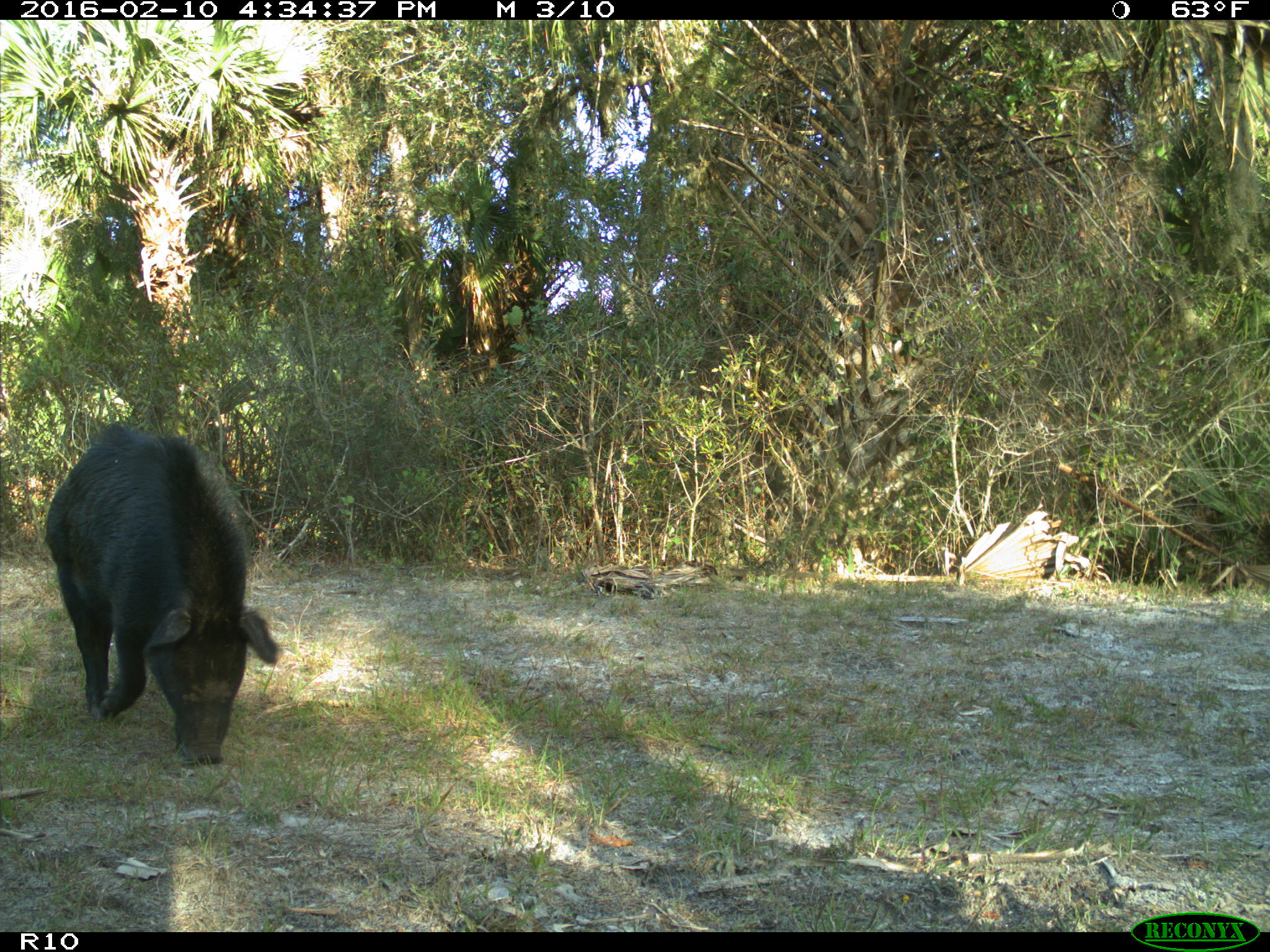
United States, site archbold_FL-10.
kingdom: Animalia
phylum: Chordata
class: Mammalia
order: Artiodactyla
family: Suidae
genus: Sus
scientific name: Sus scrofa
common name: wild boar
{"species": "Sus scrofa (wild boar)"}